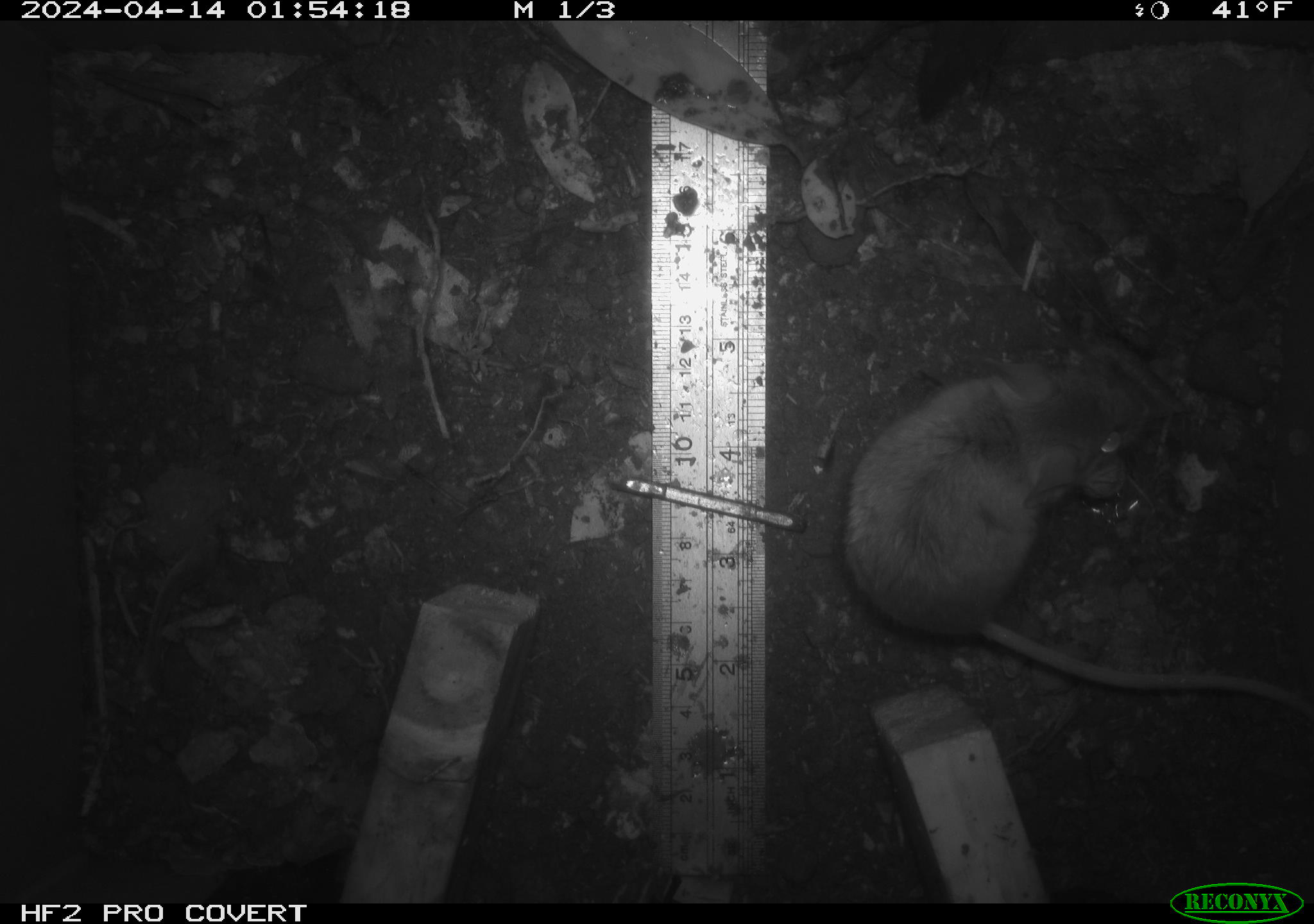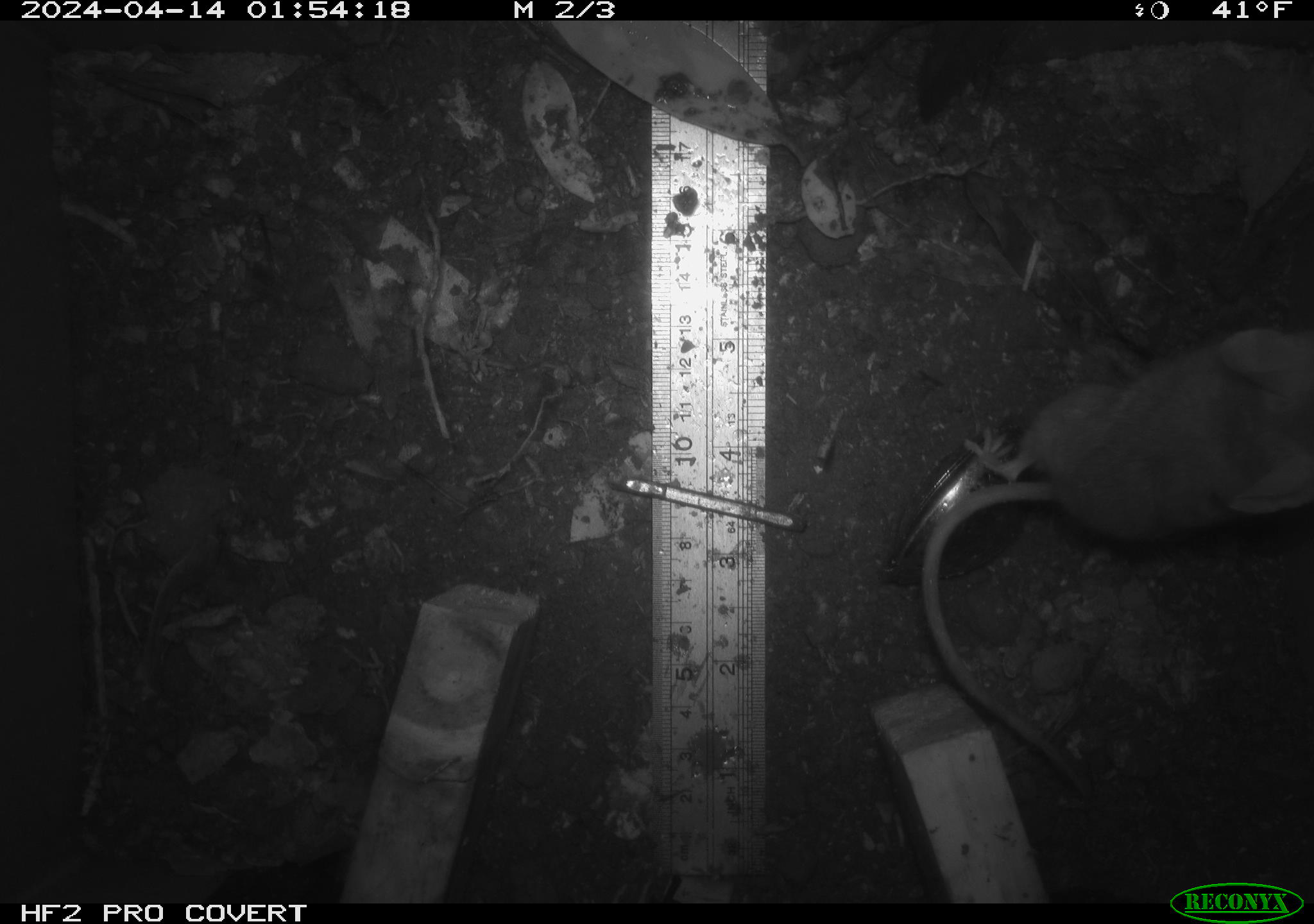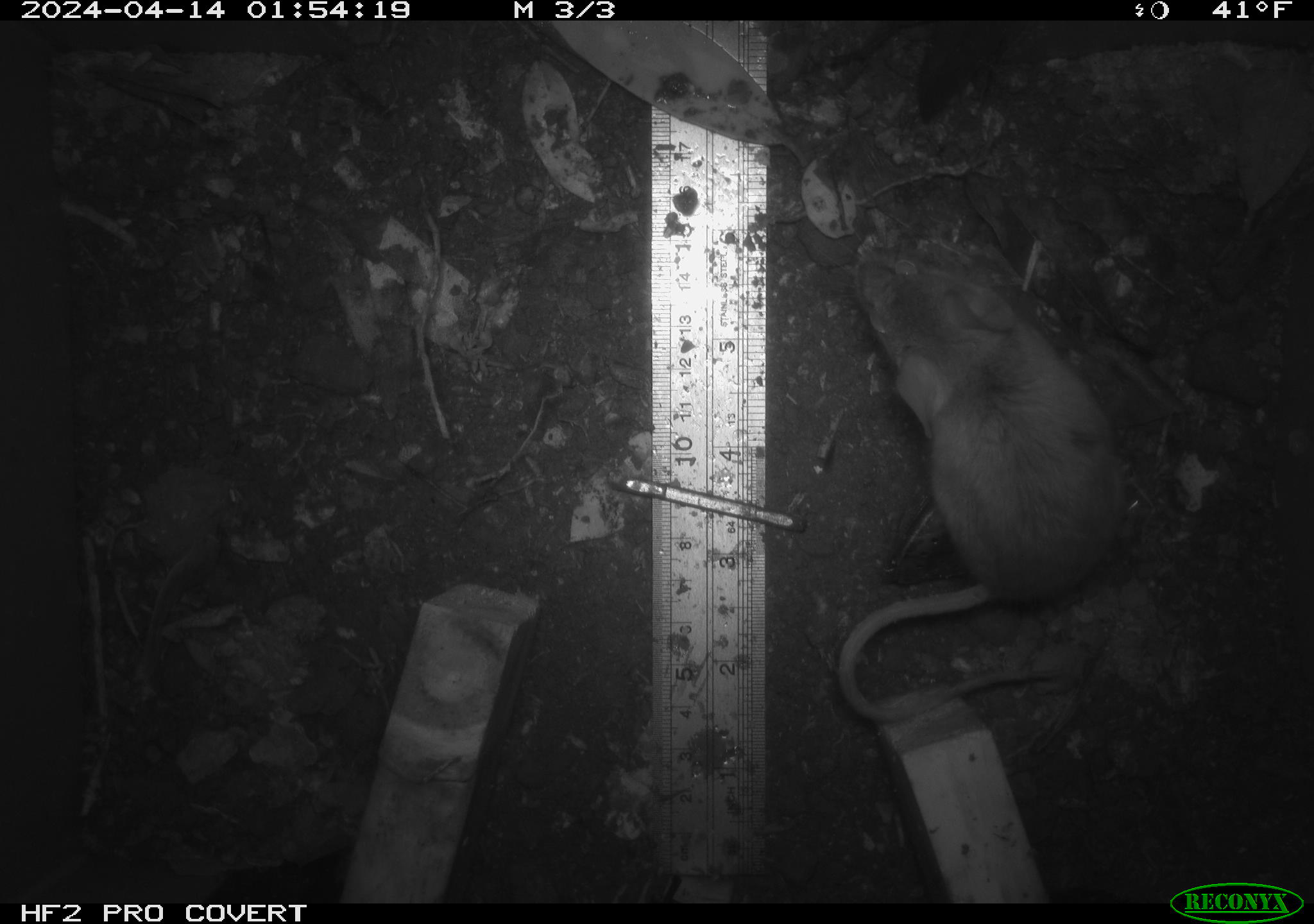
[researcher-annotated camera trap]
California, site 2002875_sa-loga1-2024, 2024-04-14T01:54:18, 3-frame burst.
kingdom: Animalia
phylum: Chordata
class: Mammalia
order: Rodentia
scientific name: Rodentia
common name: mouse species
Mouse species (Rodentia).